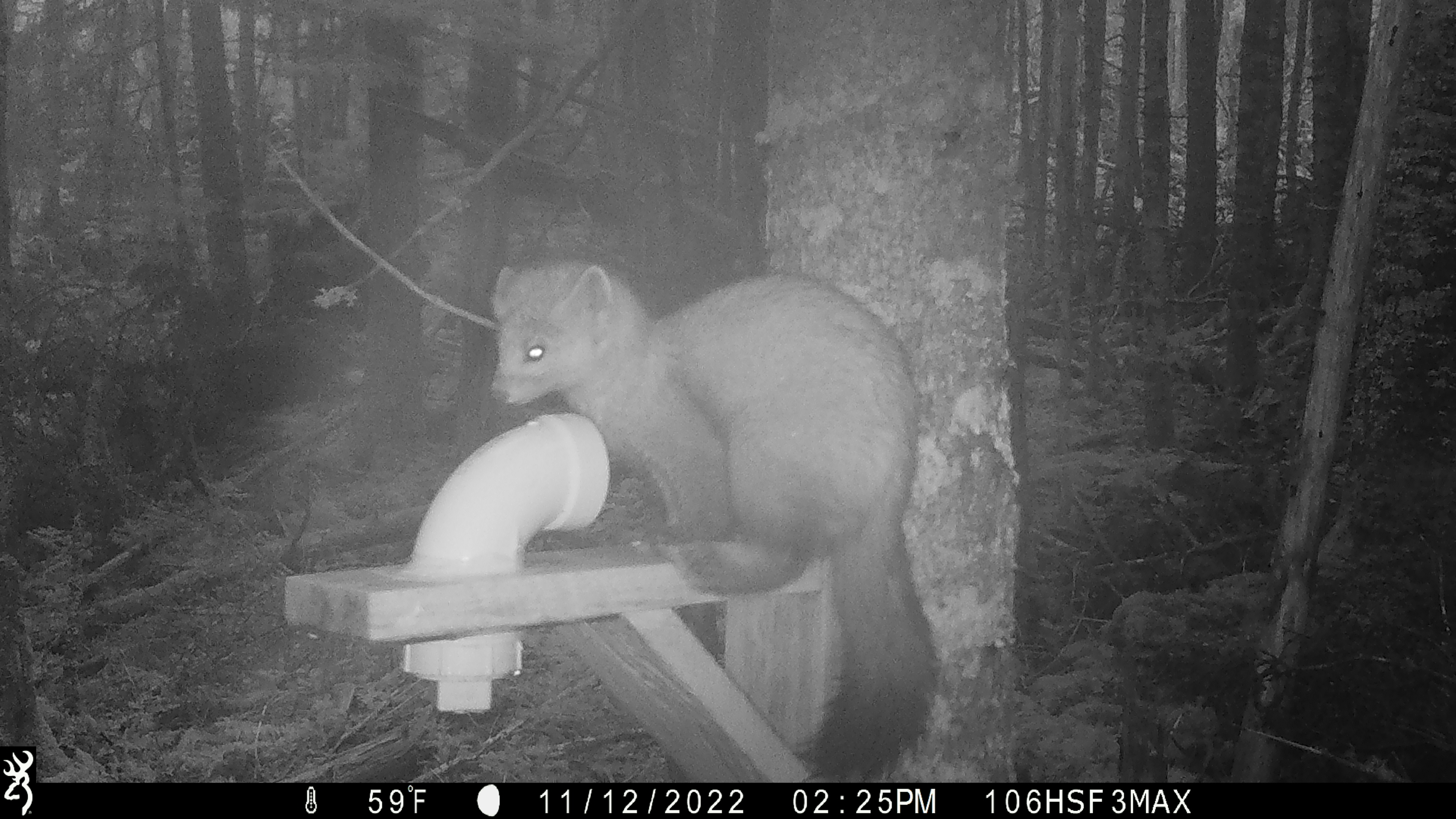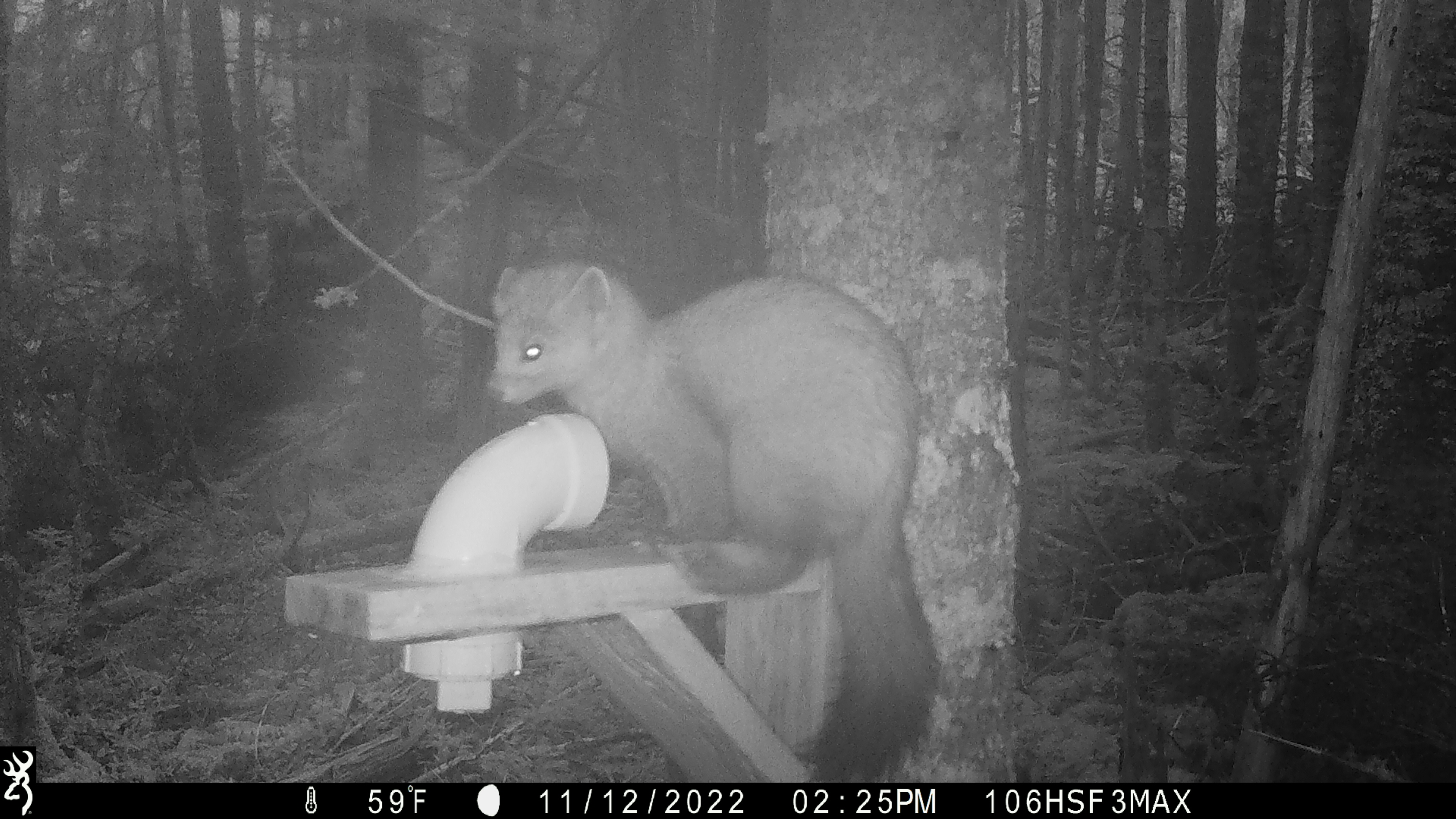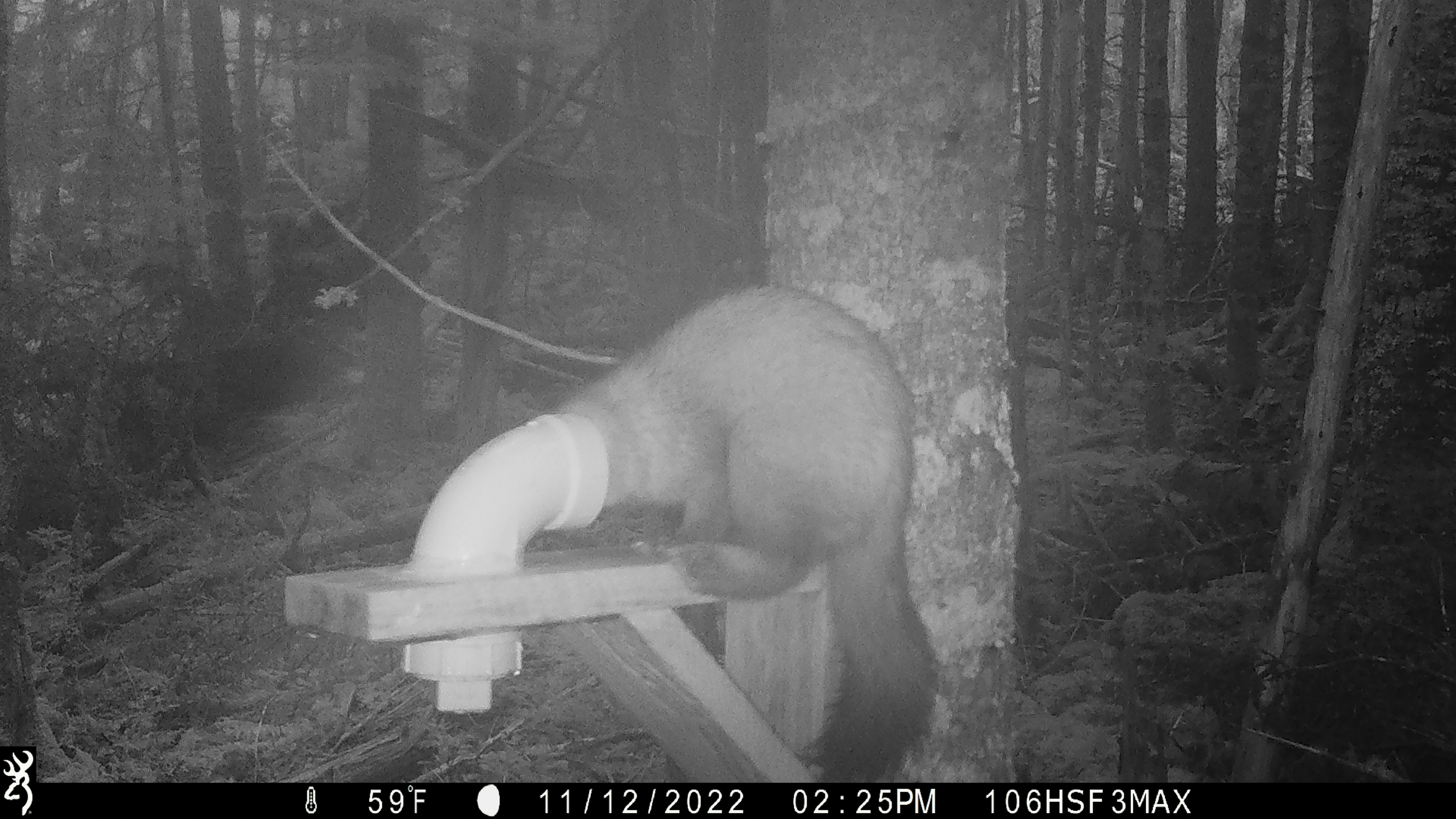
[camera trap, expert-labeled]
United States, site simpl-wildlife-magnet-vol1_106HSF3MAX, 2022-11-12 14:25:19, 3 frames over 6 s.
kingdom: Animalia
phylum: Chordata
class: Mammalia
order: Carnivora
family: Mustelidae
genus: Martes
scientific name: Martes americana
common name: american marten